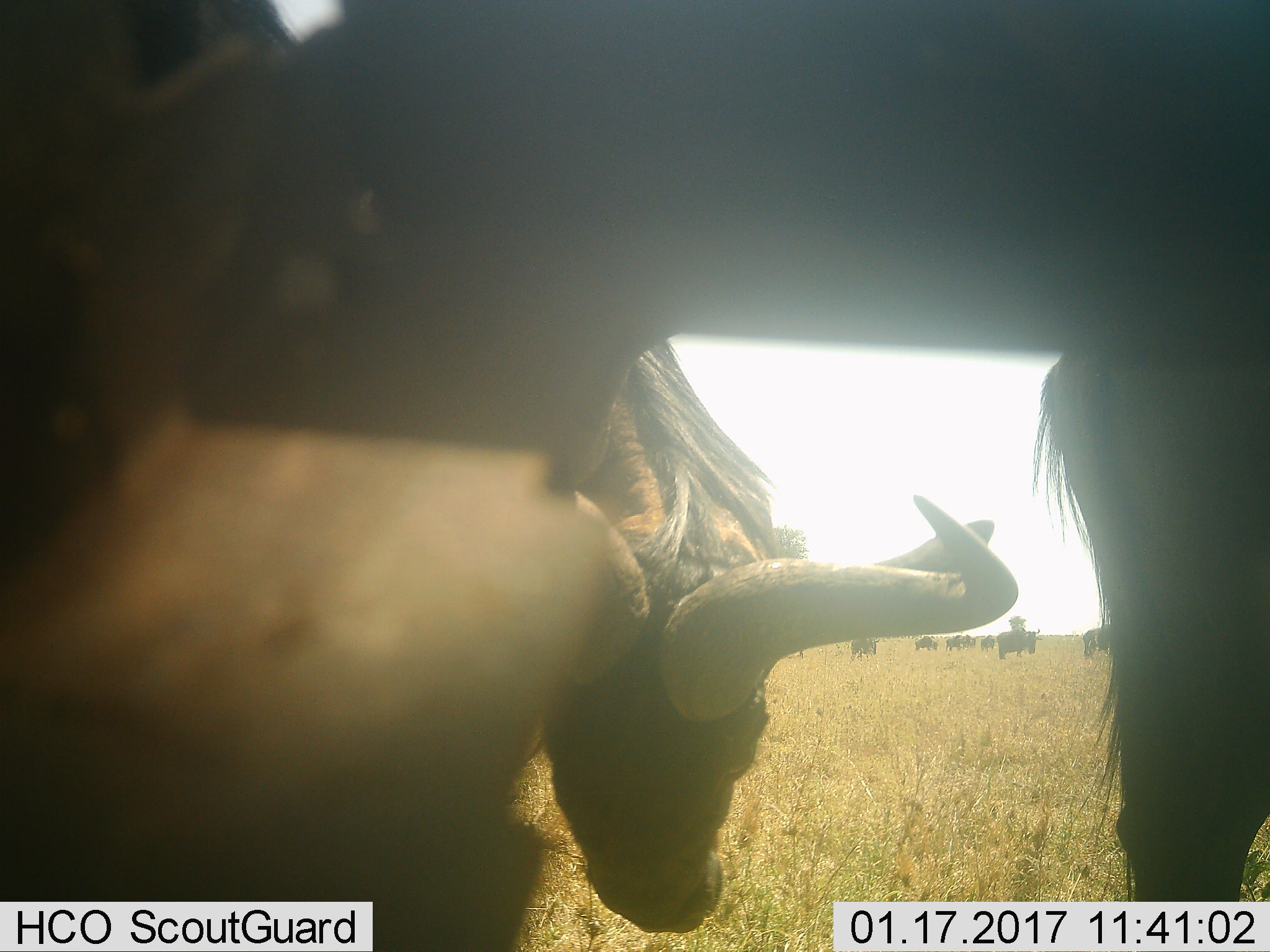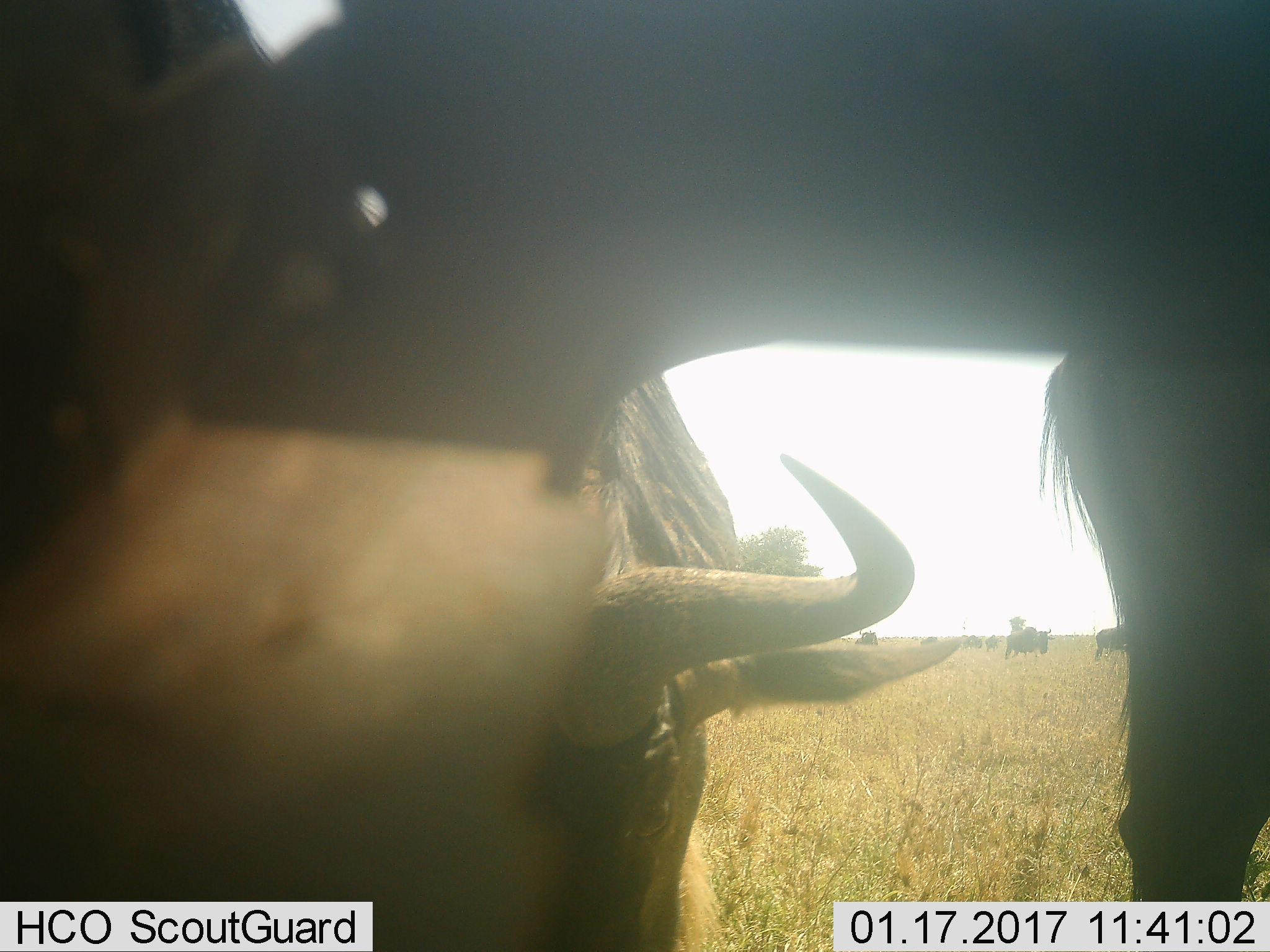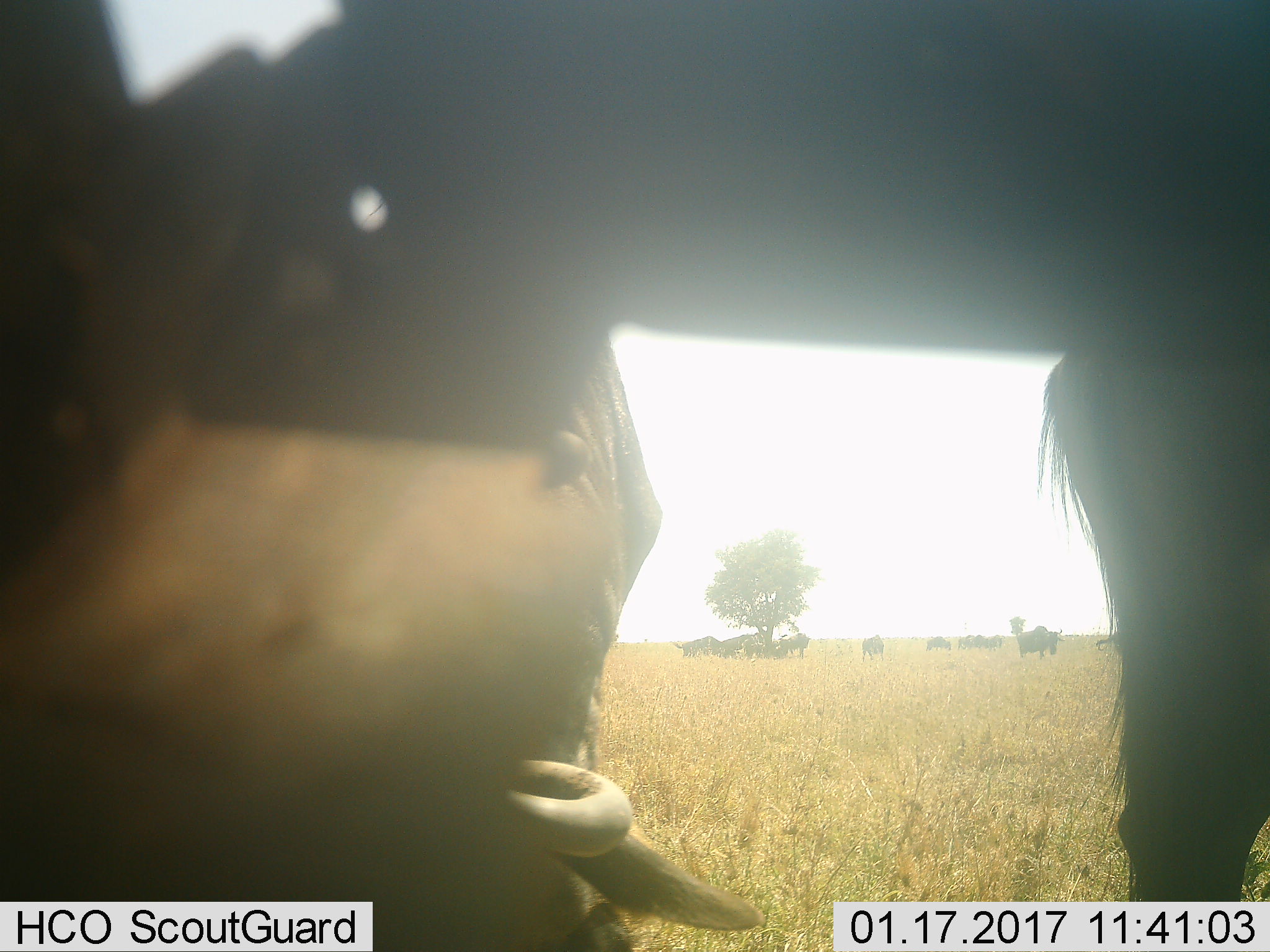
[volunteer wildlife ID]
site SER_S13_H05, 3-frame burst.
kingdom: Animalia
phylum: Chordata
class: Mammalia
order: Artiodactyla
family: Bovidae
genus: Connochaetes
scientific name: Connochaetes taurinus taurinus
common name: blue wildebeest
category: wildebeestblue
Wildebeestblue (blue wildebeest) (Connochaetes taurinus taurinus), count 10. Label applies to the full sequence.